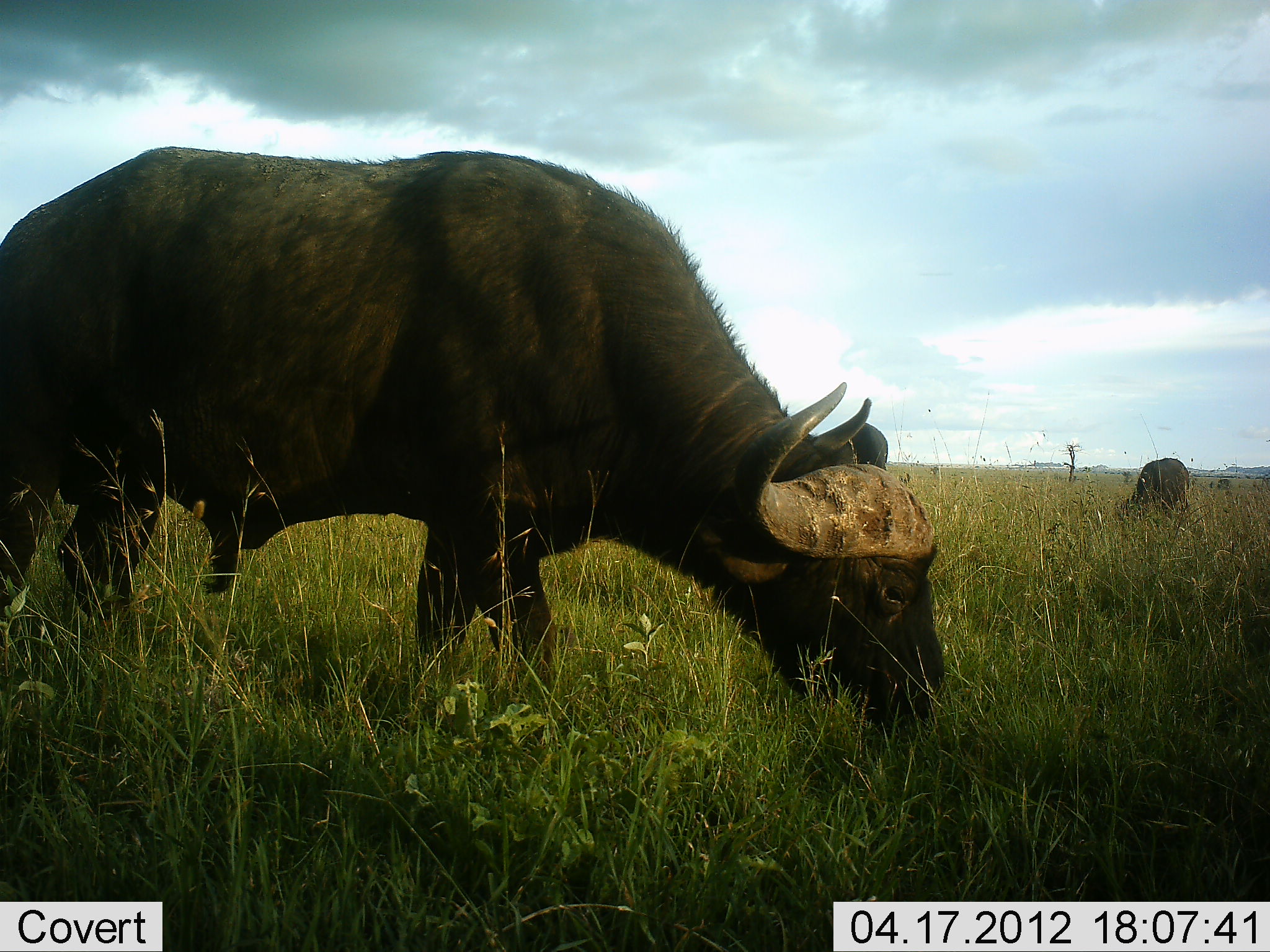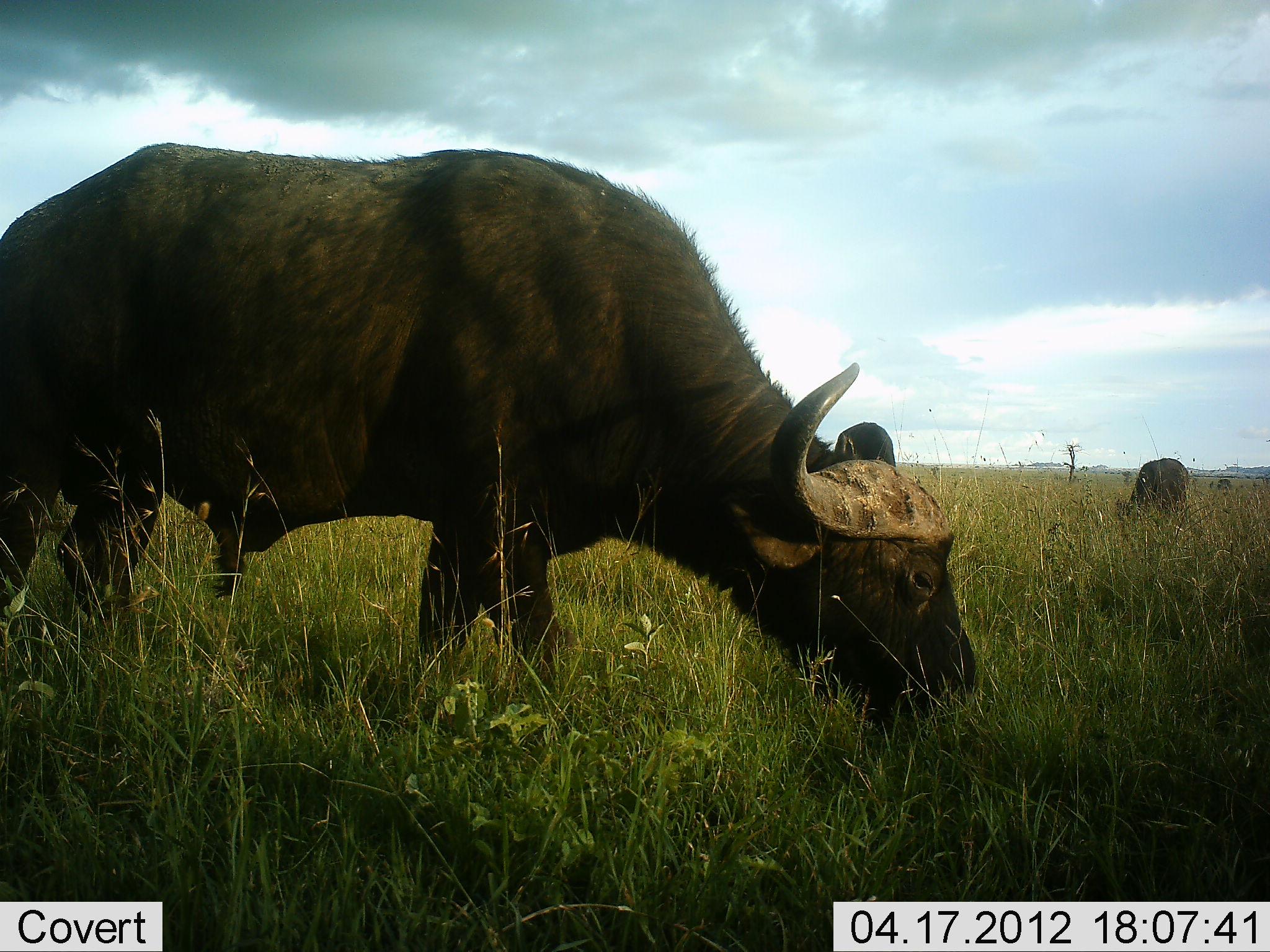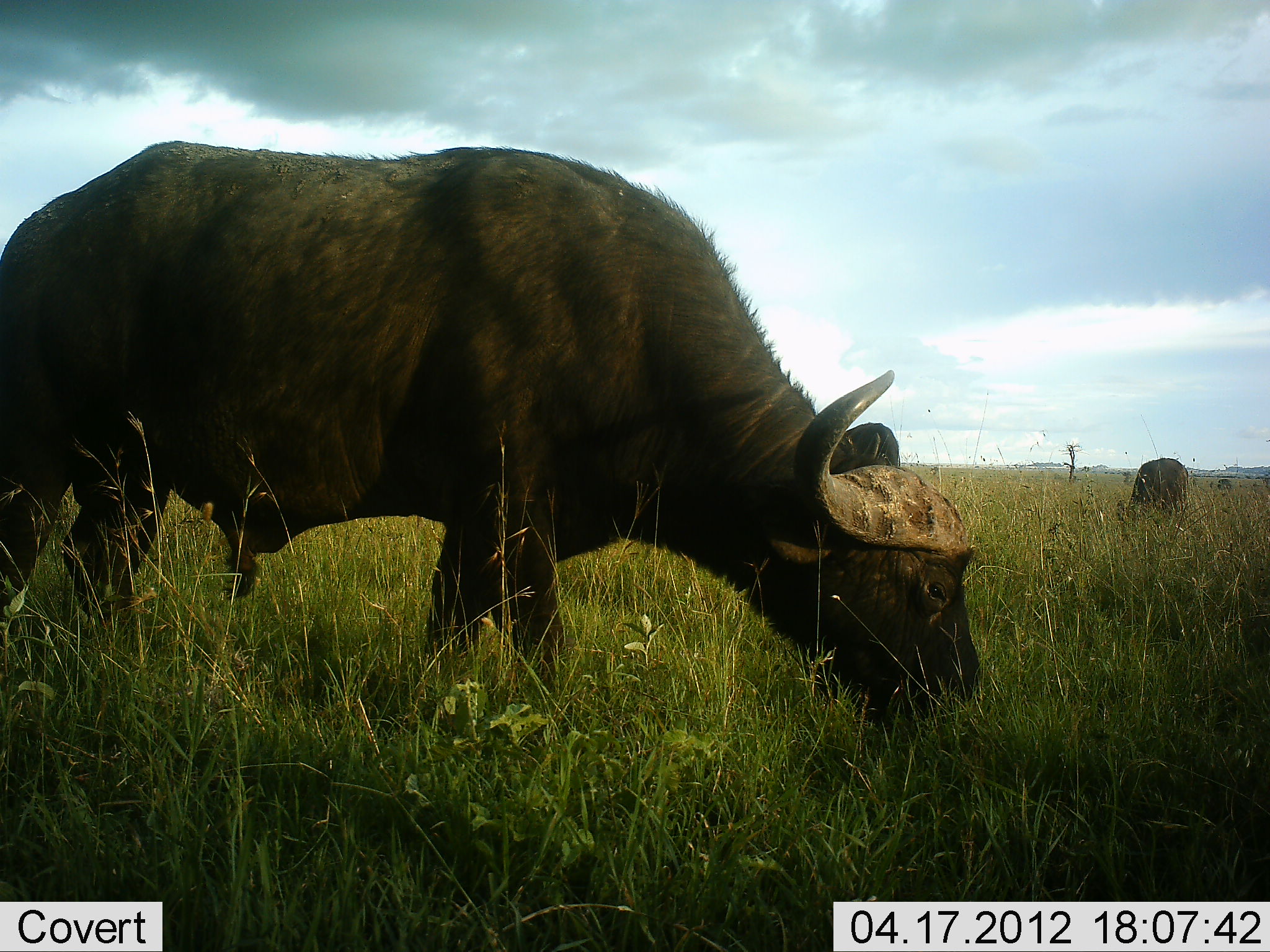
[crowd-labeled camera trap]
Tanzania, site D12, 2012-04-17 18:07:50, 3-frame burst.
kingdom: Animalia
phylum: Chordata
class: Mammalia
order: Artiodactyla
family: Bovidae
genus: Syncerus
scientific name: Syncerus caffer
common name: cape buffalo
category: buffalo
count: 2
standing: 33%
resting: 0%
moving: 7%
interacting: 0%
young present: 0%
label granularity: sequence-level